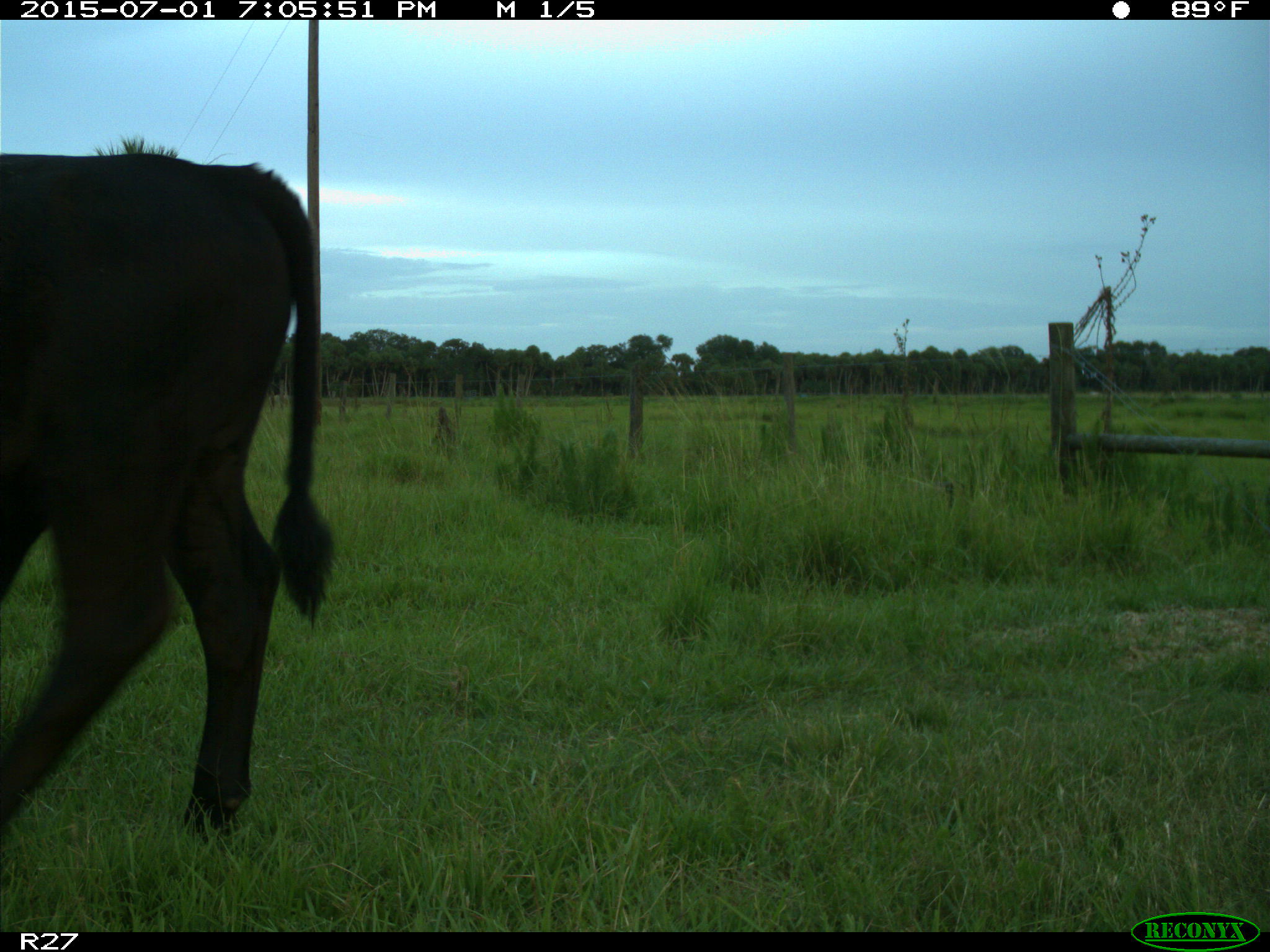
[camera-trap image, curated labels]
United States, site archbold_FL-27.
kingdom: Animalia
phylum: Chordata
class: Mammalia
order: Artiodactyla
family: Bovidae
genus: Bos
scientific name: Bos taurus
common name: domestic cow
Bos taurus (domestic cow).